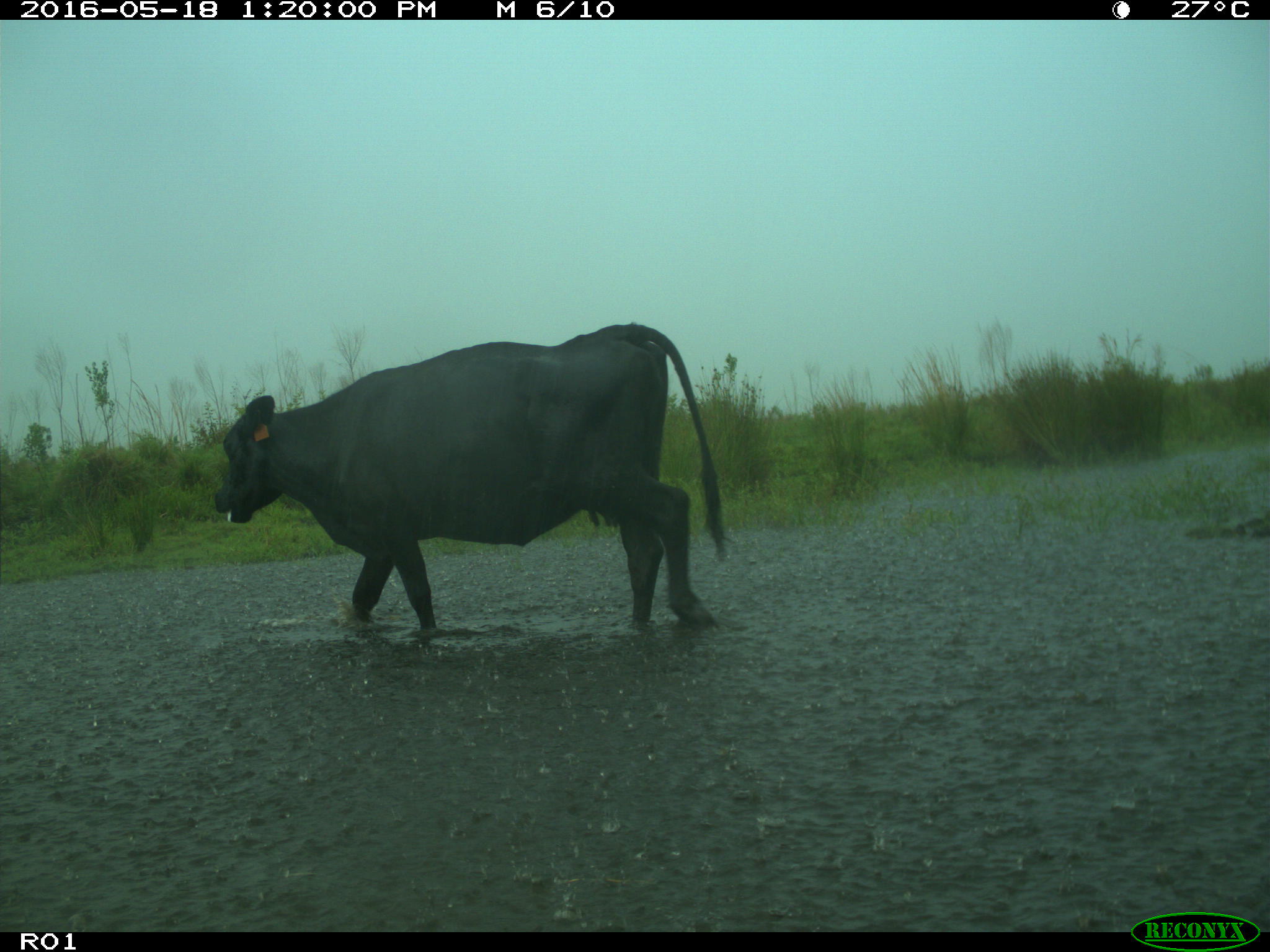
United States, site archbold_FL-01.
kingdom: Animalia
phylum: Chordata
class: Mammalia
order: Artiodactyla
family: Bovidae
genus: Bos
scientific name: Bos taurus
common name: domestic cow